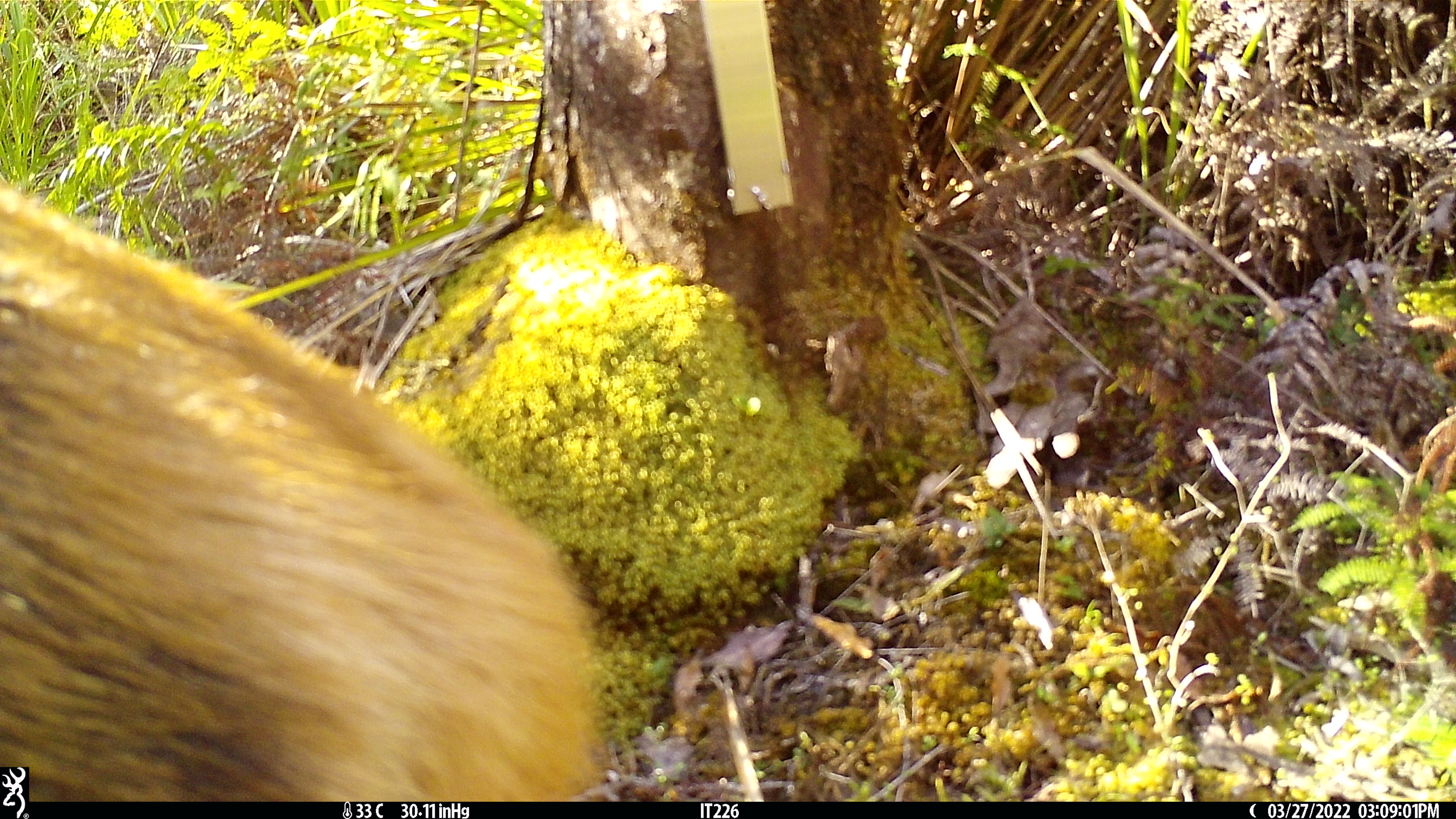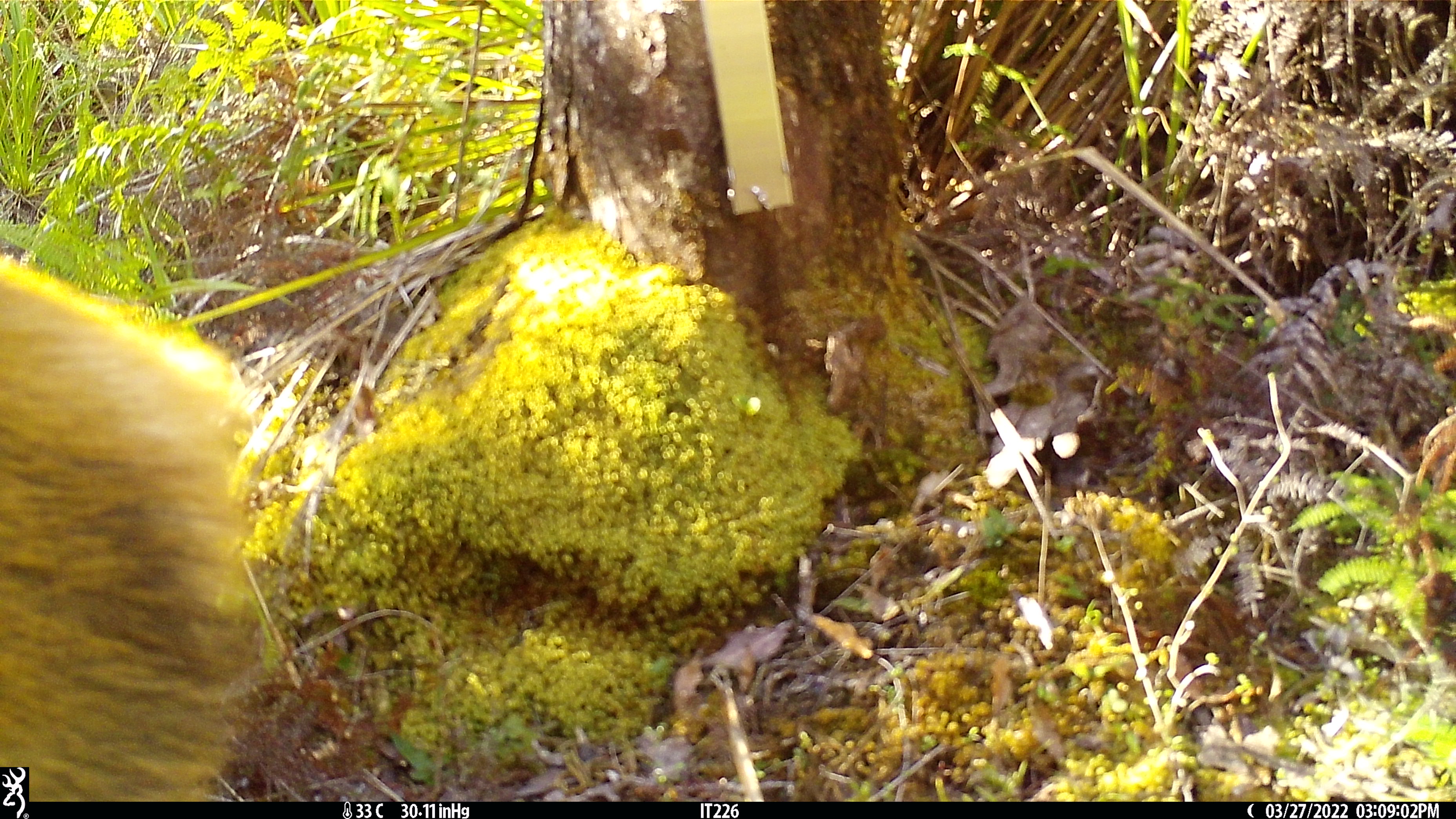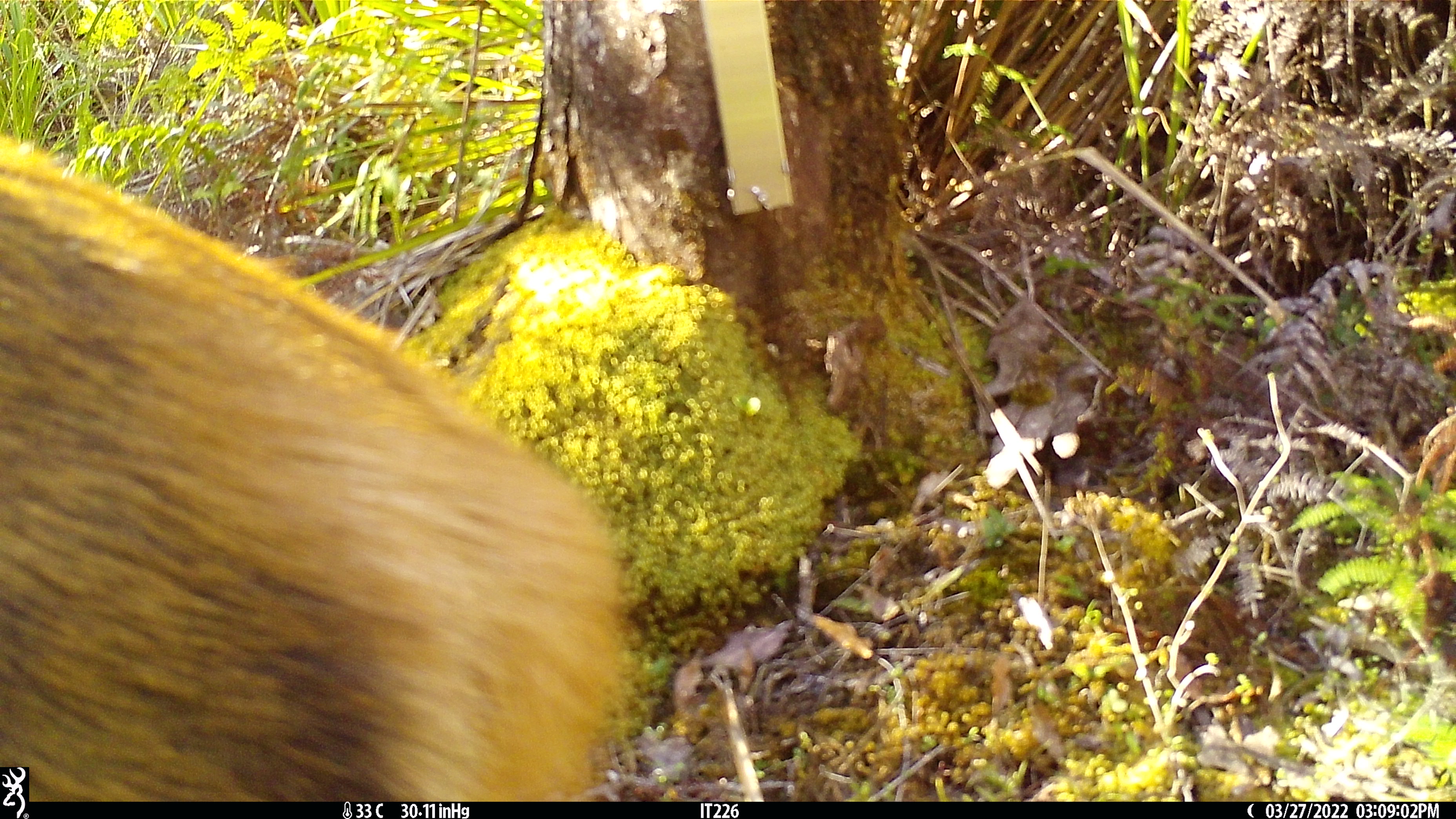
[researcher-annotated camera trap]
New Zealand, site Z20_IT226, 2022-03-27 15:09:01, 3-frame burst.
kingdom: Animalia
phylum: Chordata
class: Mammalia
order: Artiodactyla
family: Cervidae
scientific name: Cervidae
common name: deer